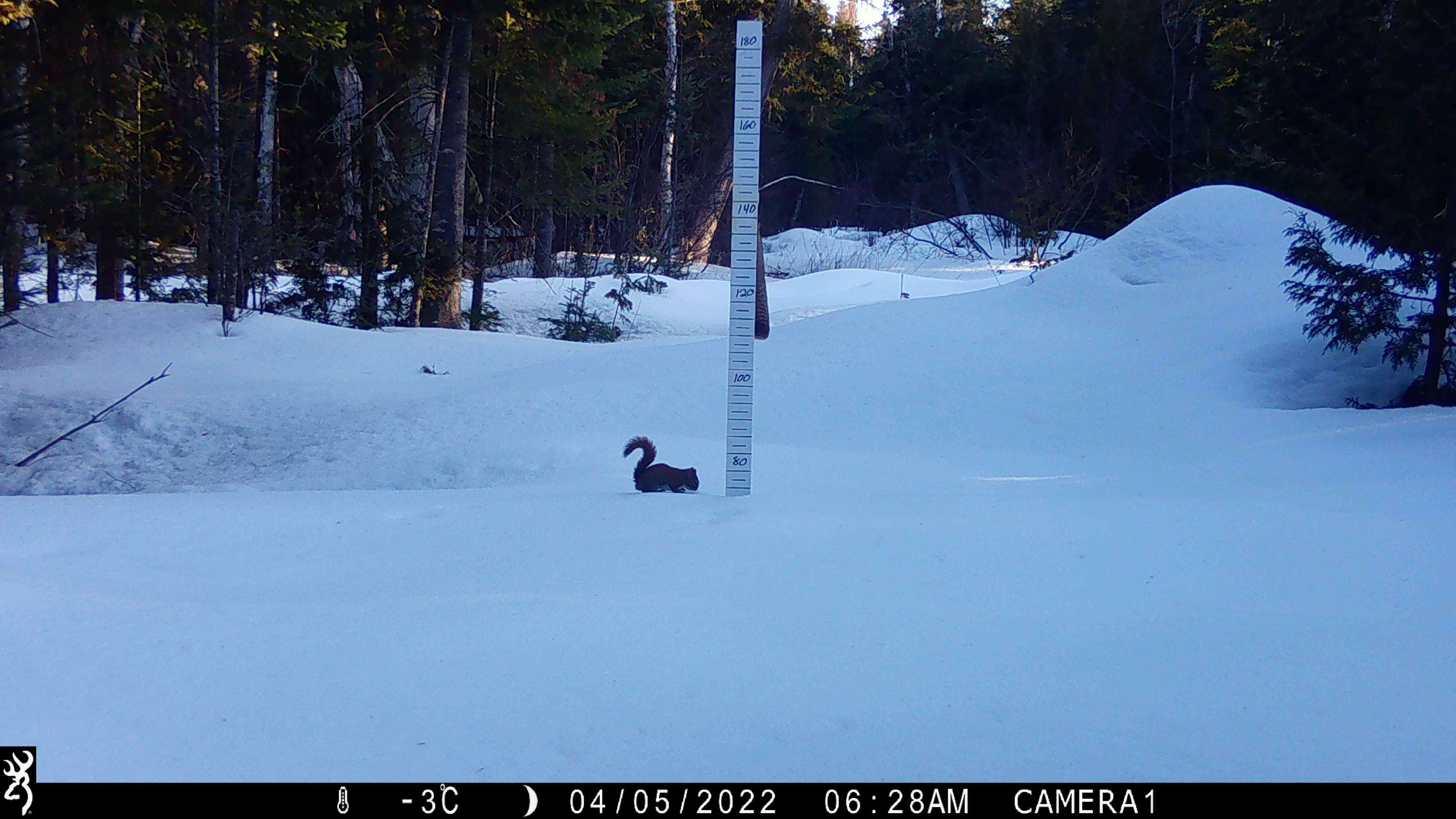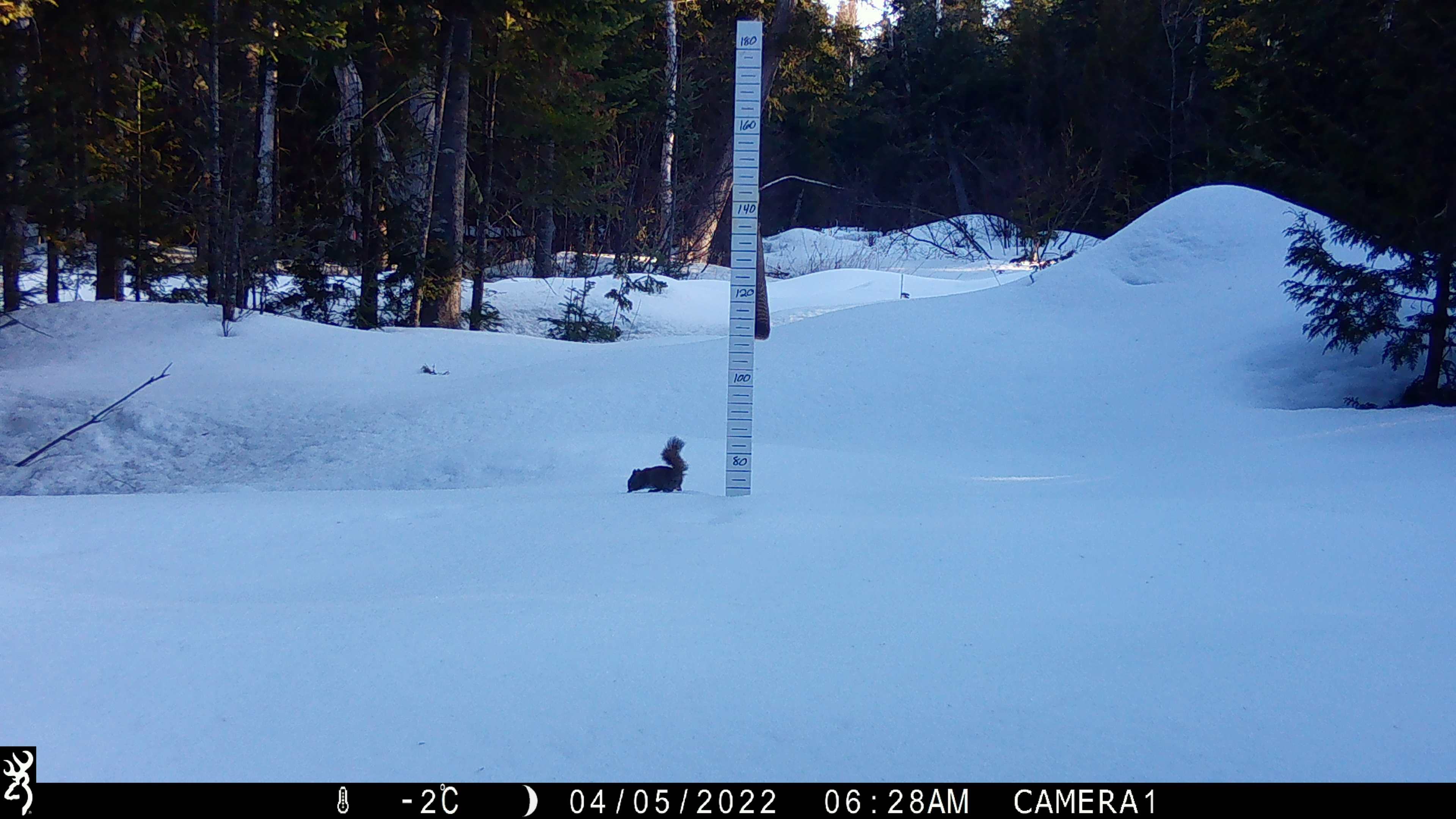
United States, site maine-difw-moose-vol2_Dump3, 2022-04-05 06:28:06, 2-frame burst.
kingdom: Animalia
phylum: Chordata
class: Mammalia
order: Rodentia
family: Sciuridae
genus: Tamiasciurus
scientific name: Tamiasciurus hudsonicus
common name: red squirrel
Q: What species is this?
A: Red squirrel (Tamiasciurus hudsonicus).